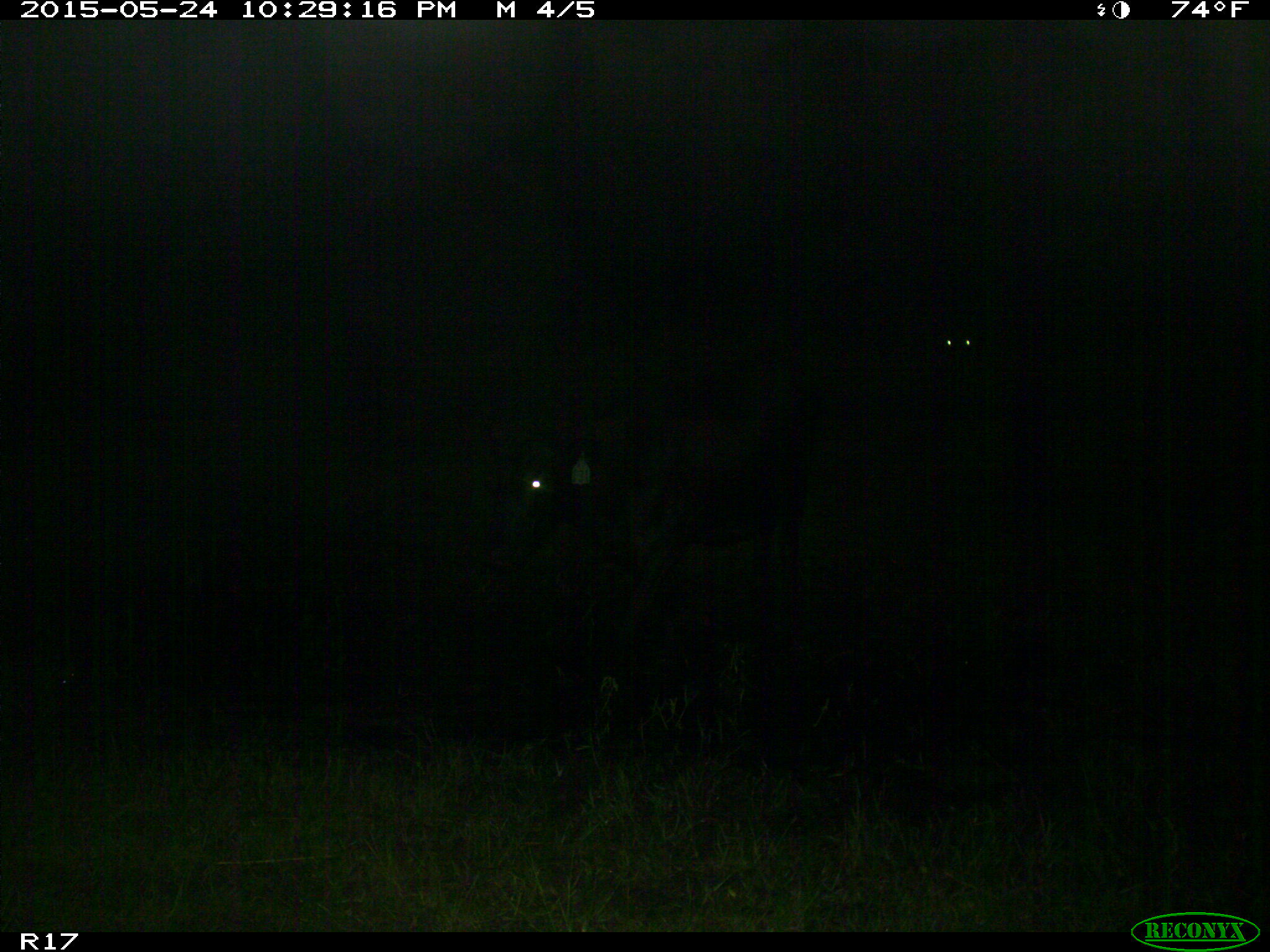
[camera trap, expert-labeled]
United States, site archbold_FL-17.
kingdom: Animalia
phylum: Chordata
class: Mammalia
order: Artiodactyla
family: Bovidae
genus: Bos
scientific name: Bos taurus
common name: domestic cow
Bos taurus (domestic cow).